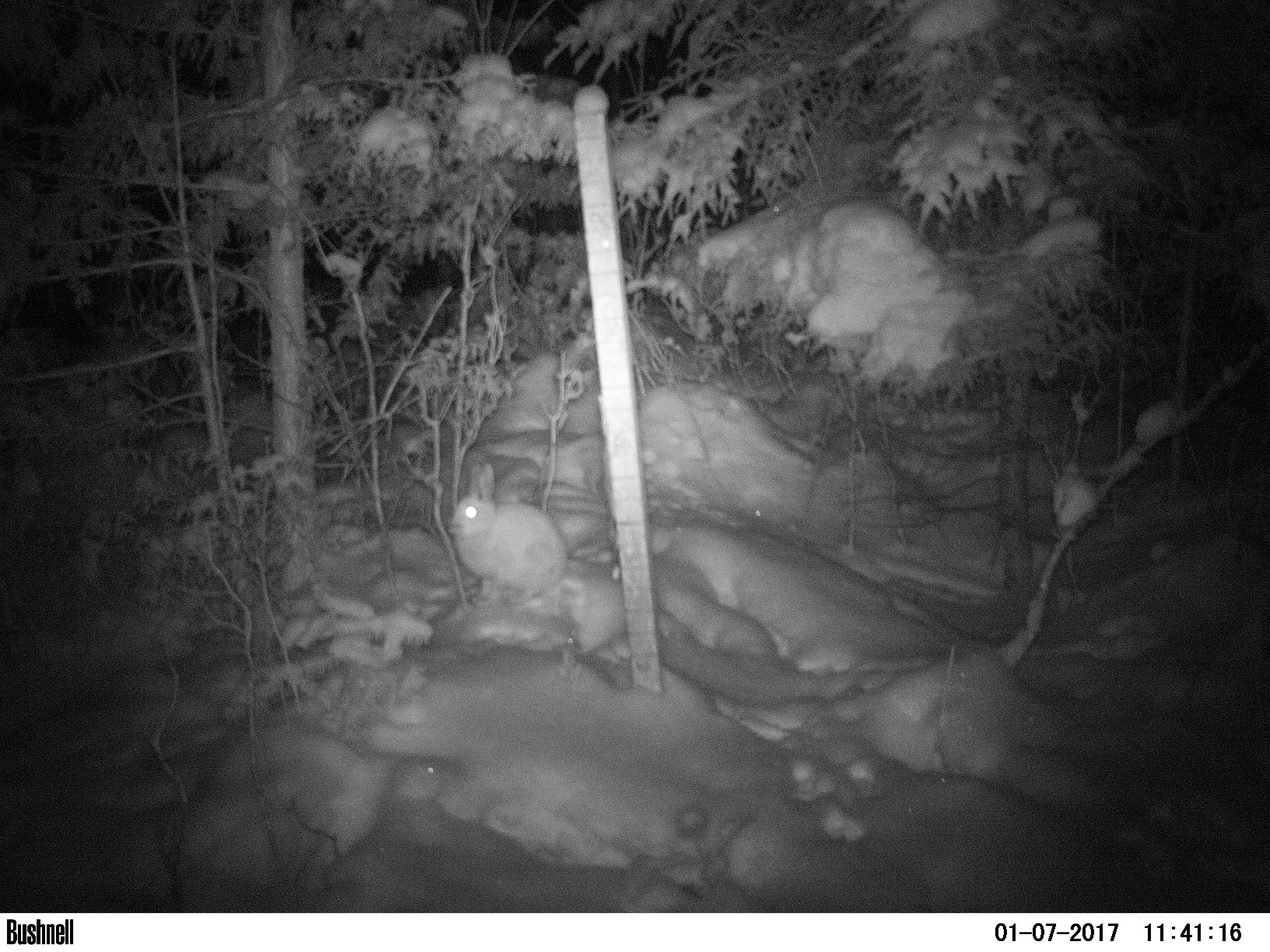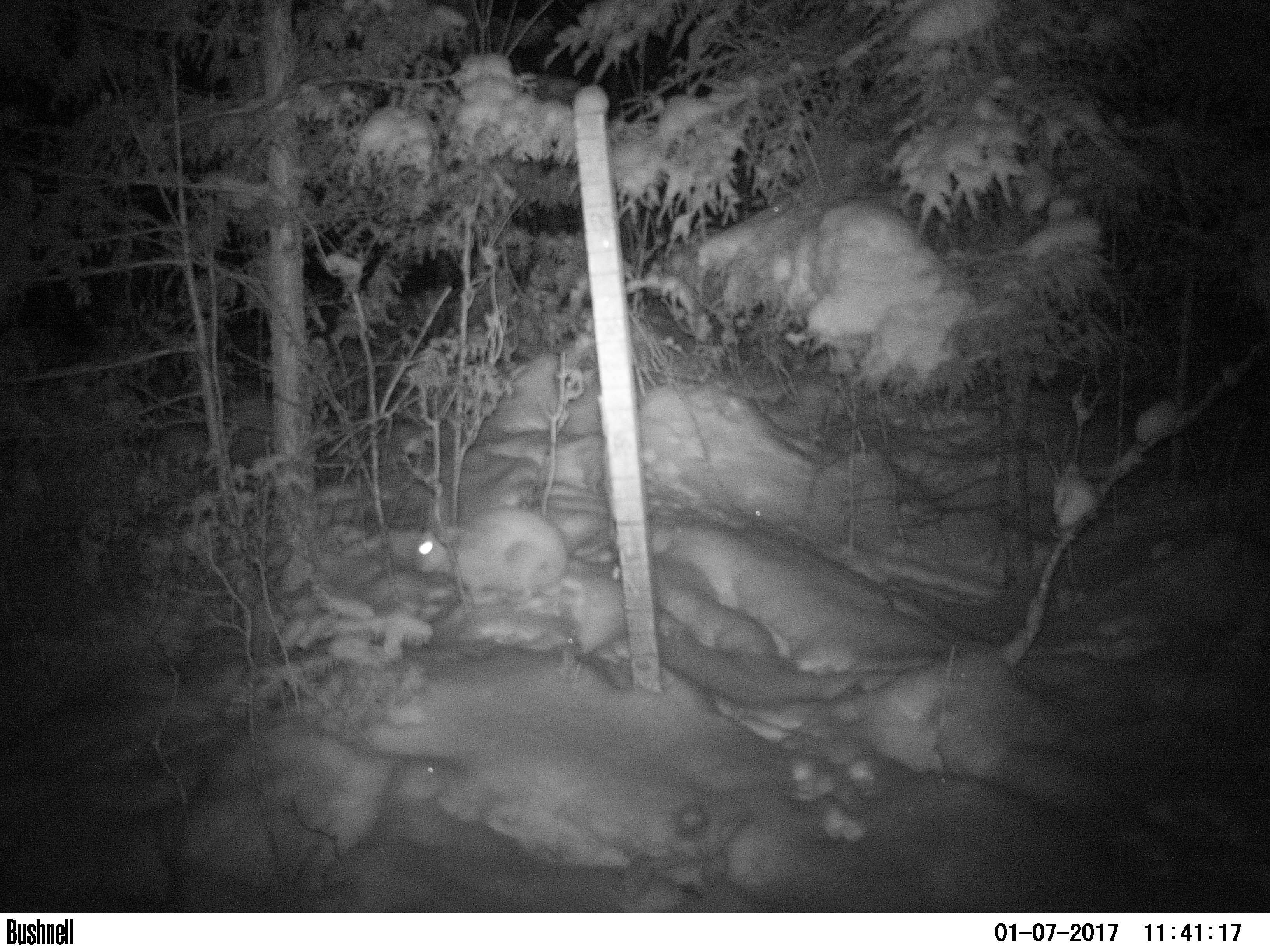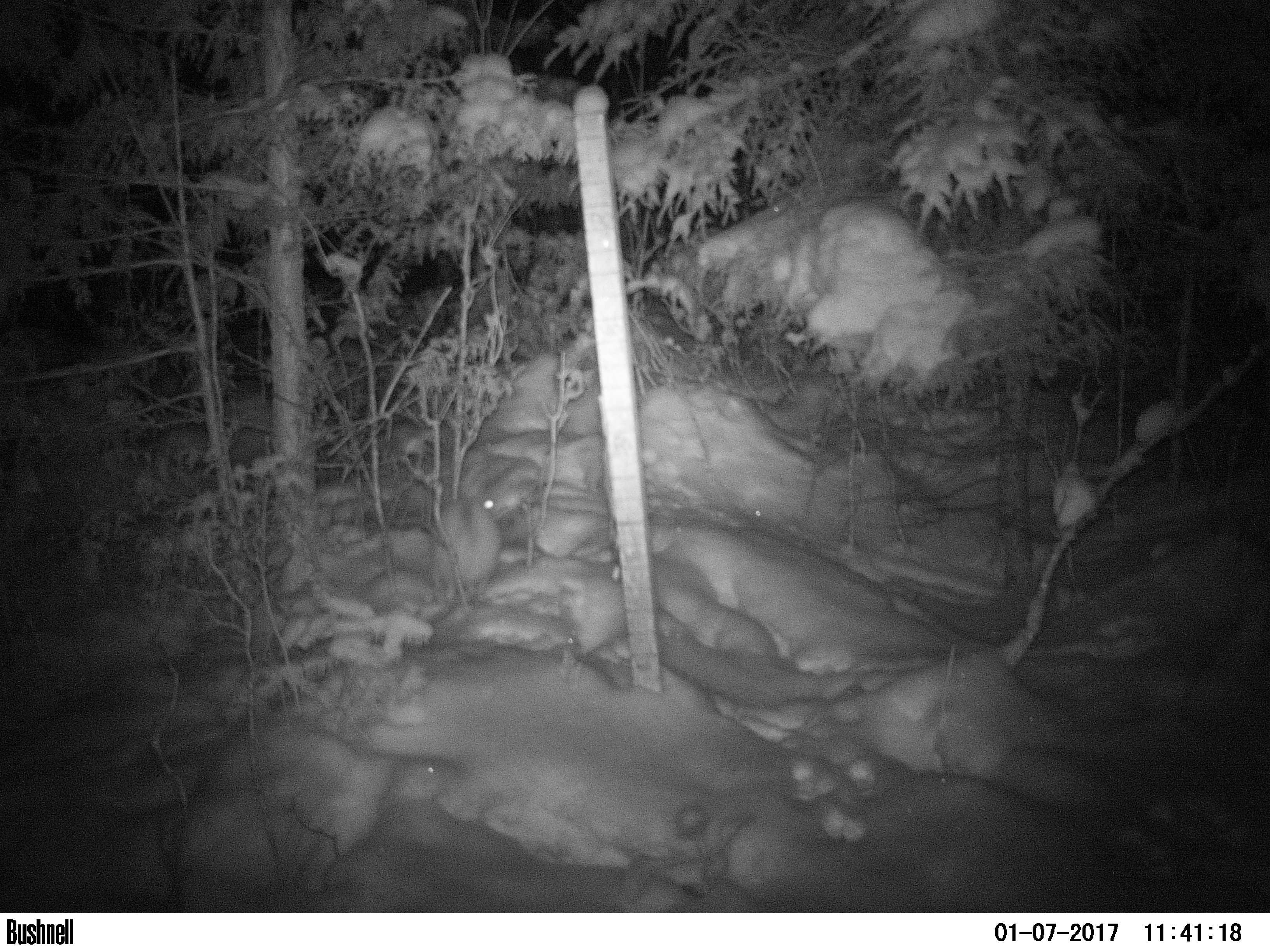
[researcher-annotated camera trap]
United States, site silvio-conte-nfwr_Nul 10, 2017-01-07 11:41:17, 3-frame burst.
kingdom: Animalia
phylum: Chordata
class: Mammalia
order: Lagomorpha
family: Leporidae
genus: Lepus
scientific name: Lepus americanus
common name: snowshoe hare